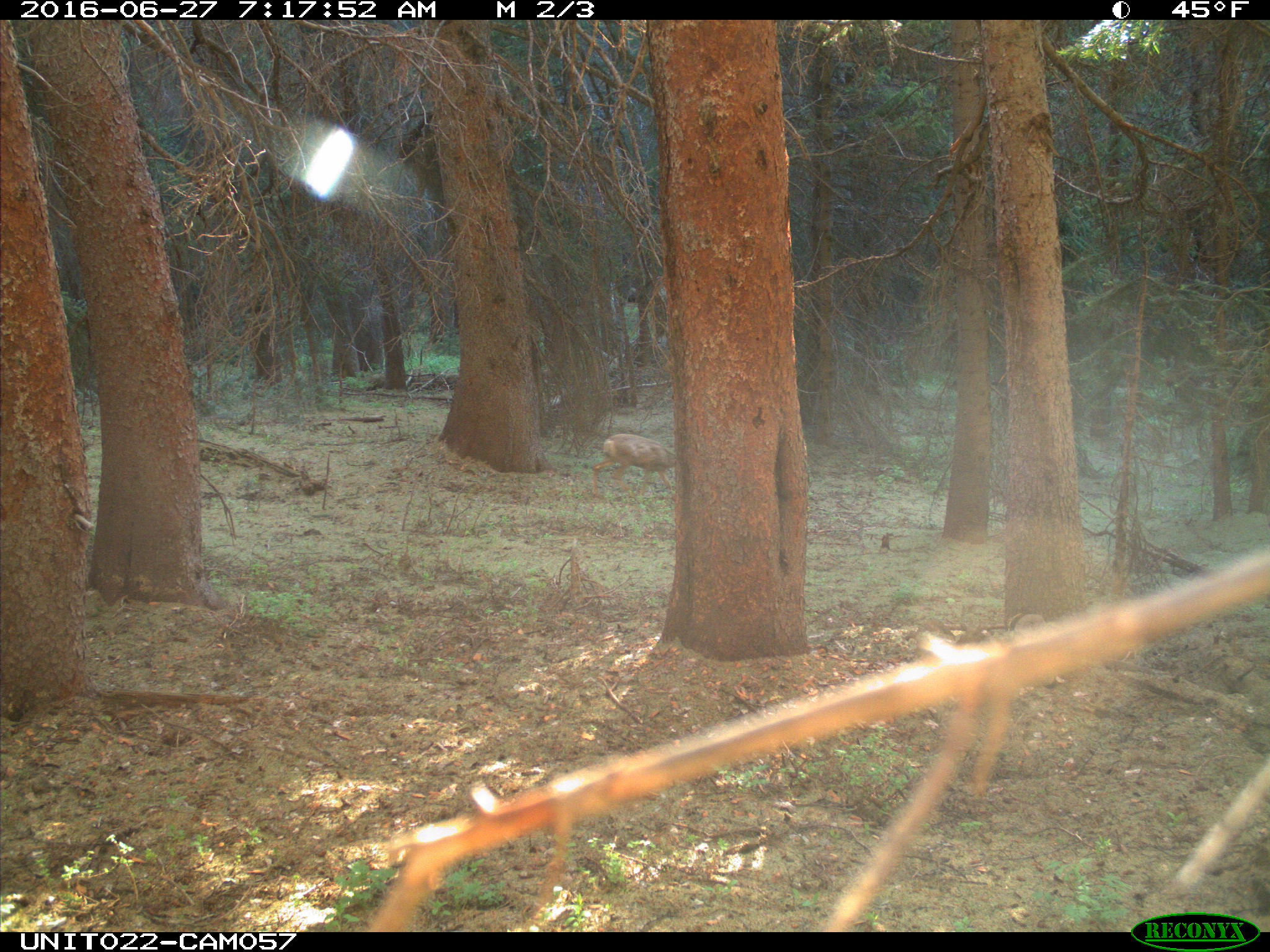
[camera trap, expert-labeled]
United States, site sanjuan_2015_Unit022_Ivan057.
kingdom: Animalia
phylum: Chordata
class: Mammalia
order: Artiodactyla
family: Cervidae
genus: Odocoileus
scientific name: Odocoileus hemionus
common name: mule deer